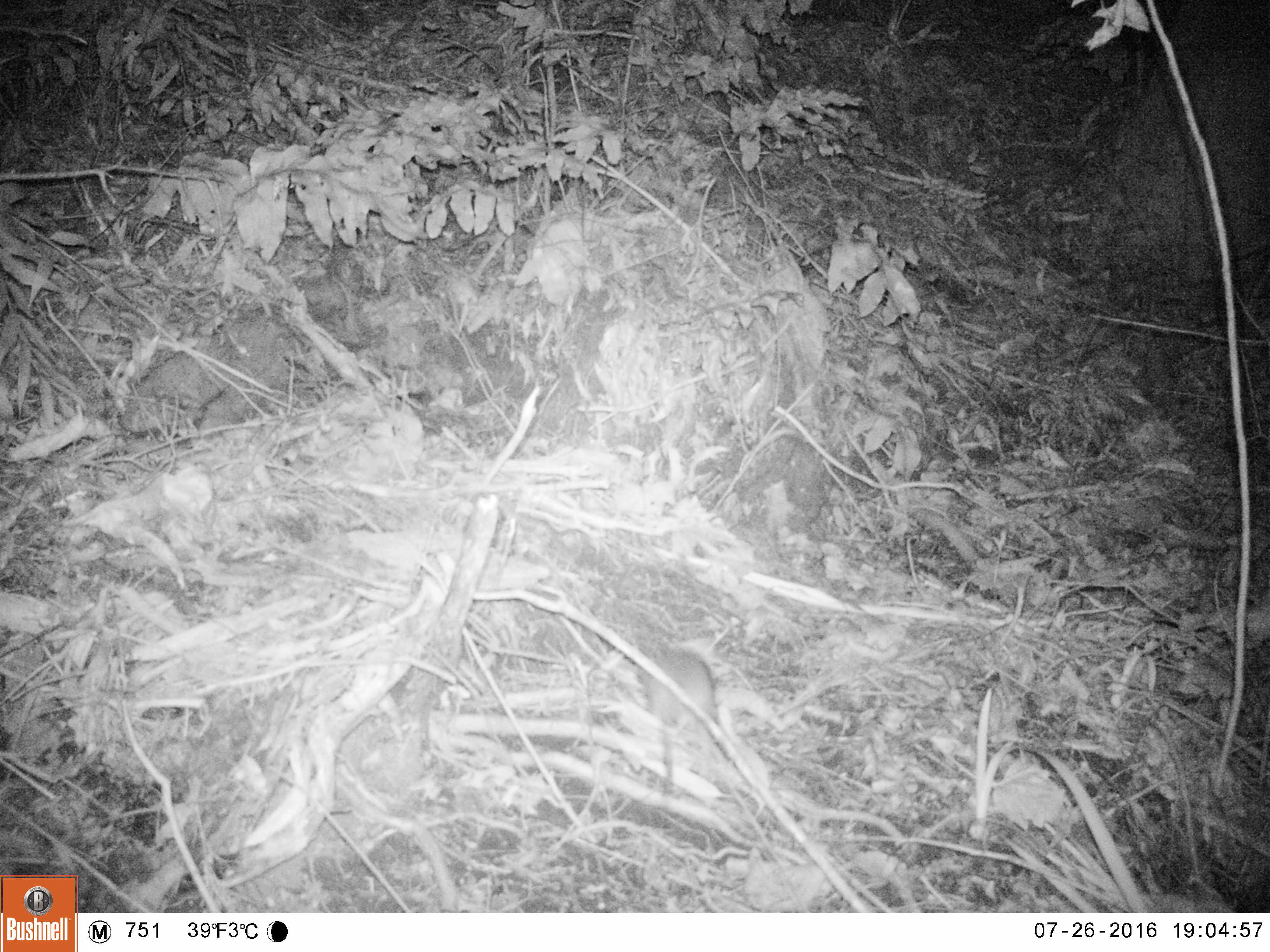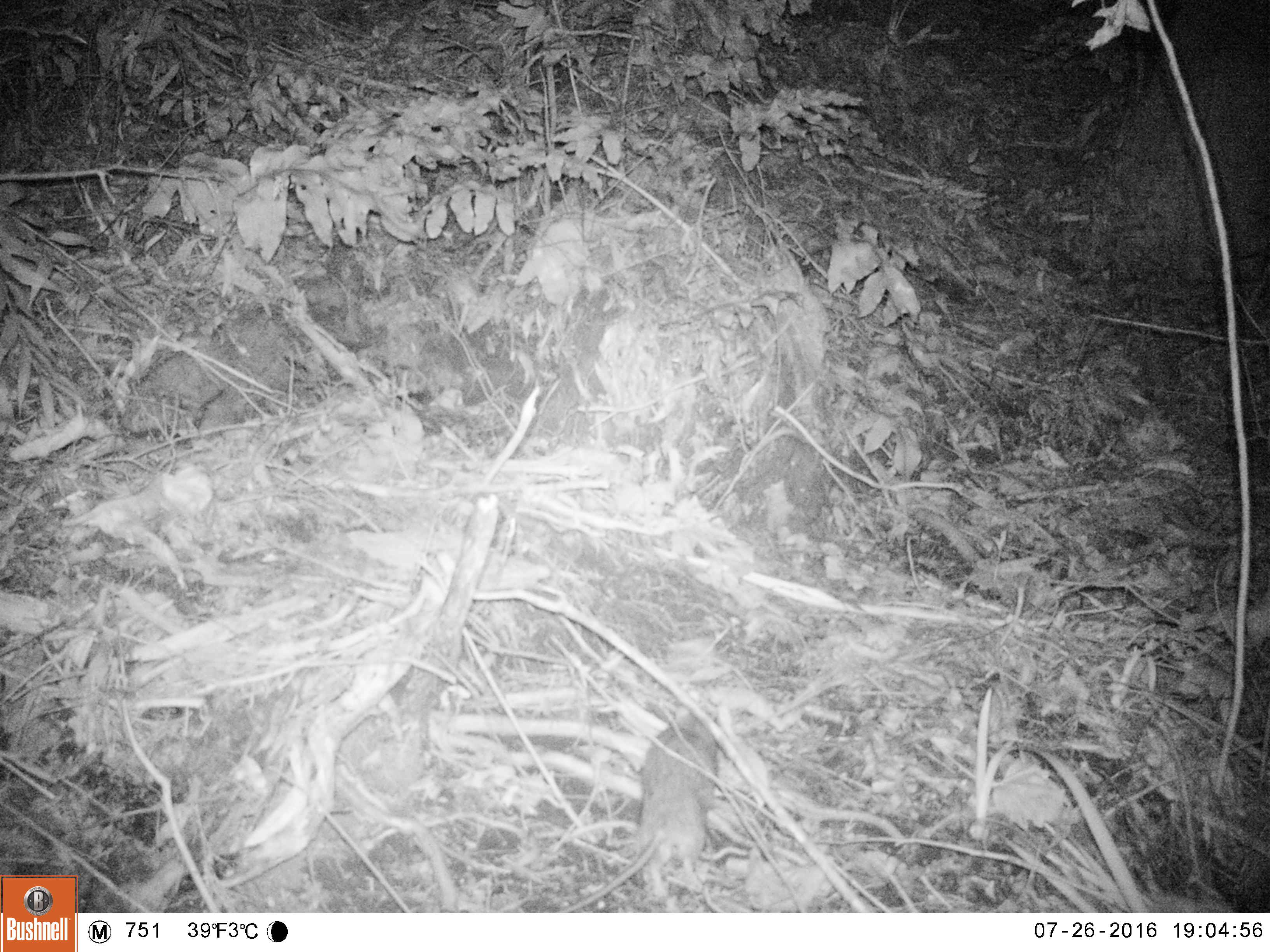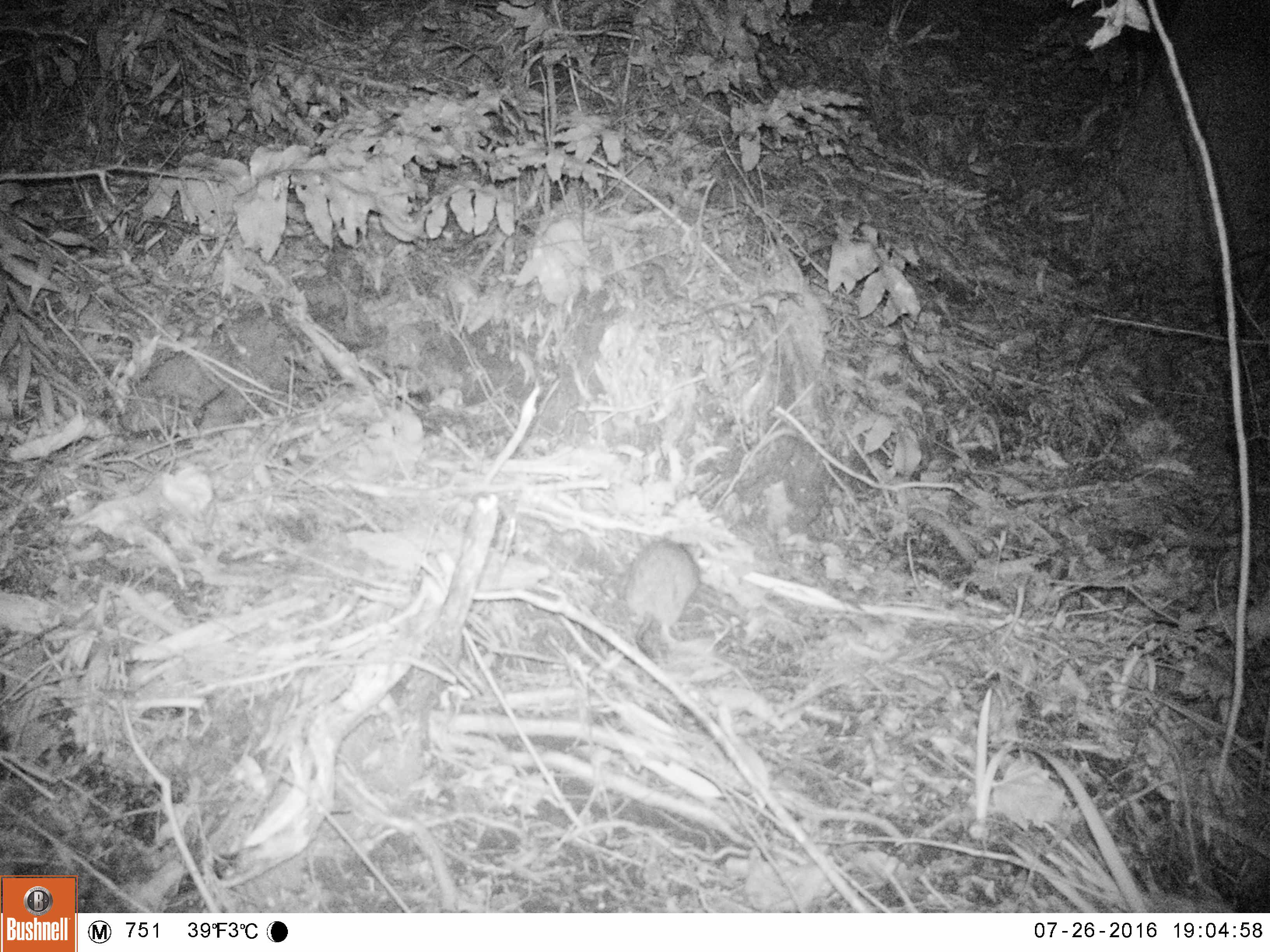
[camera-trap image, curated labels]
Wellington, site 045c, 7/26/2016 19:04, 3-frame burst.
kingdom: Animalia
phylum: Chordata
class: Mammalia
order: Rodentia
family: Muridae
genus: Rattus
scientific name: Rattus rattus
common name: ship rat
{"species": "ship rat (Rattus rattus)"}